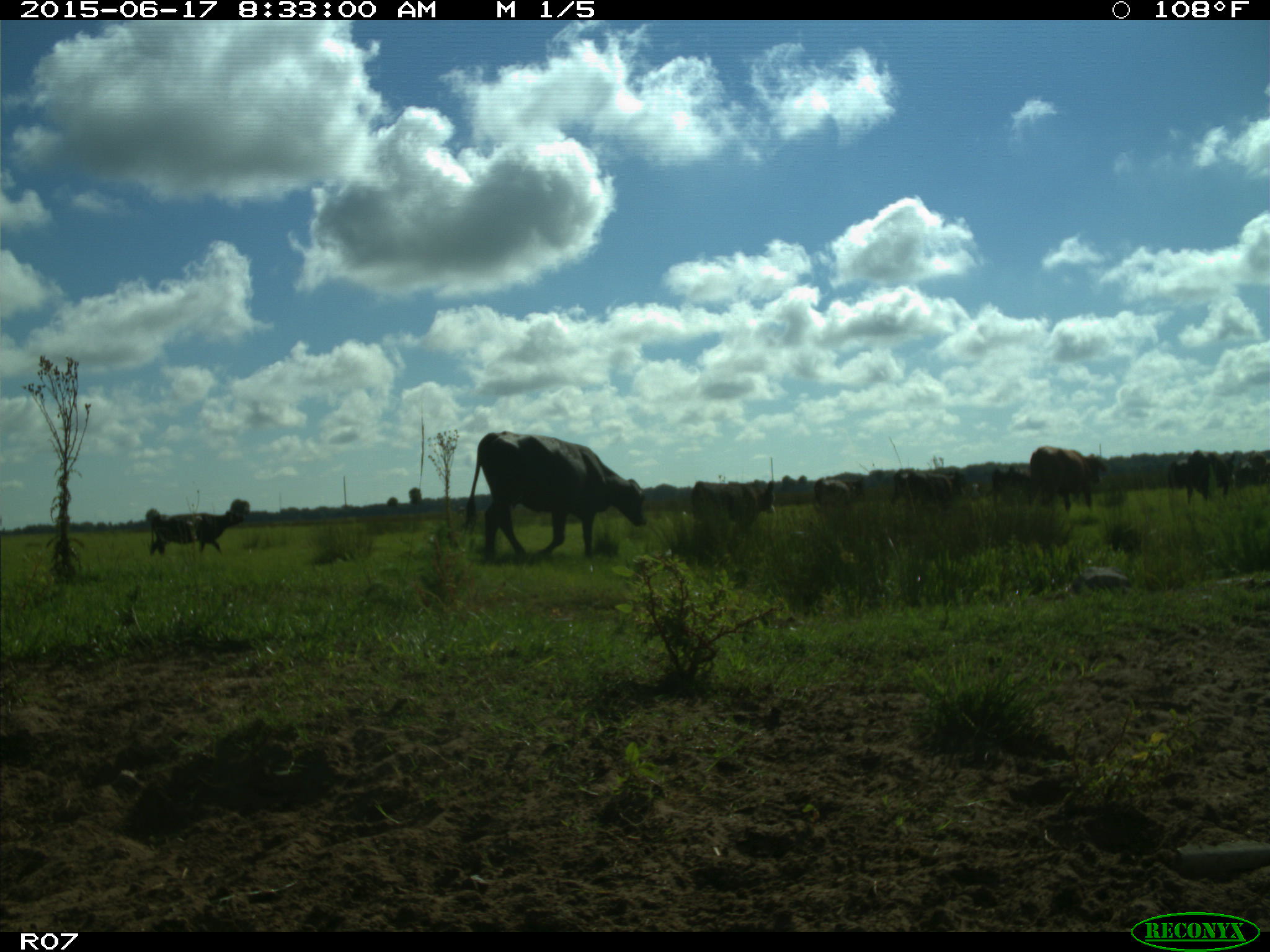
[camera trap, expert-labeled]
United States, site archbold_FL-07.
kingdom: Animalia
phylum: Chordata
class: Mammalia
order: Artiodactyla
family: Bovidae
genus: Bos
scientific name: Bos taurus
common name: domestic cow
Bos taurus (domestic cow).